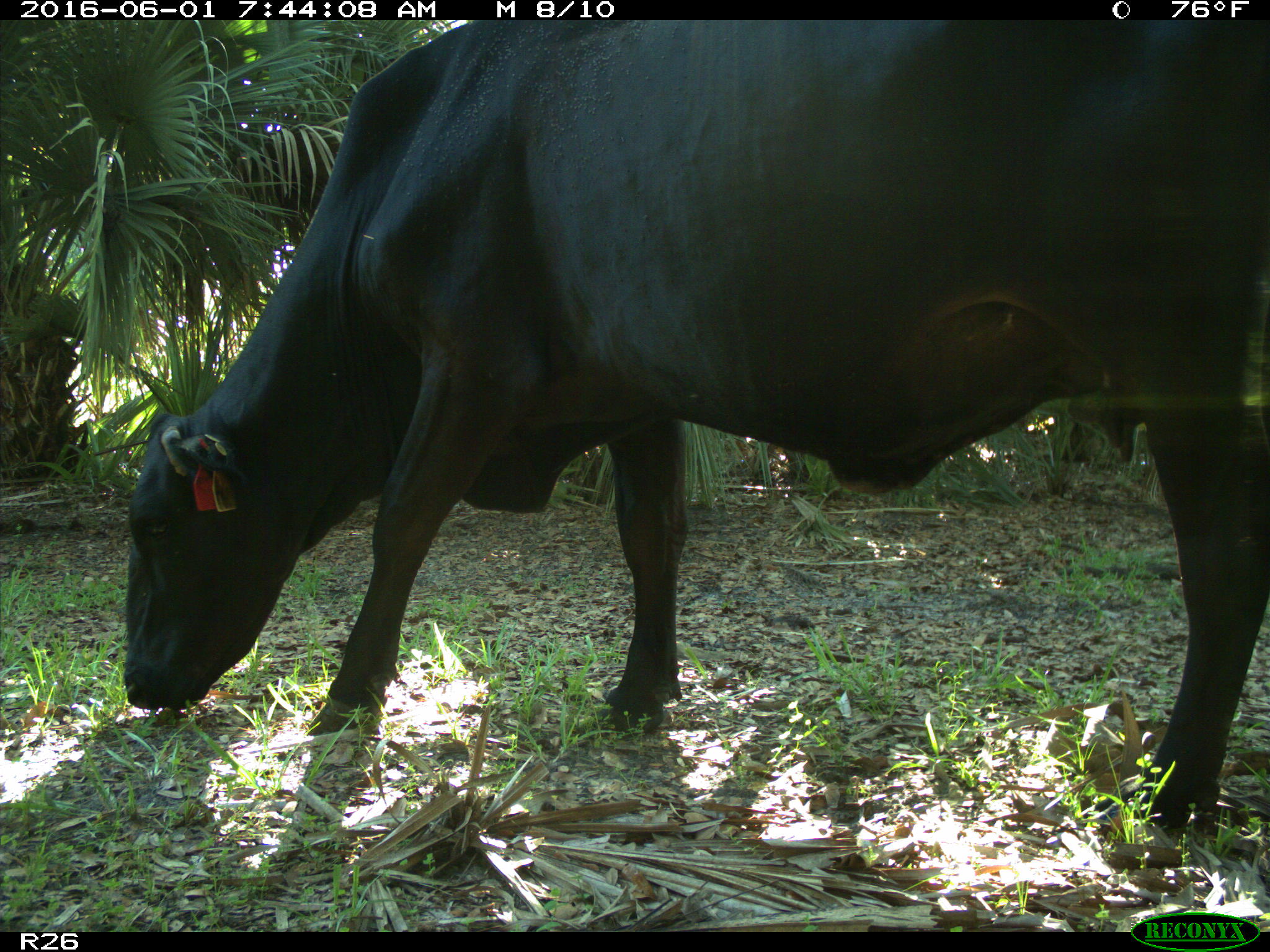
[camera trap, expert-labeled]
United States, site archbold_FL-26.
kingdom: Animalia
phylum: Chordata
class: Mammalia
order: Artiodactyla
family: Bovidae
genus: Bos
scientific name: Bos taurus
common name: domestic cow